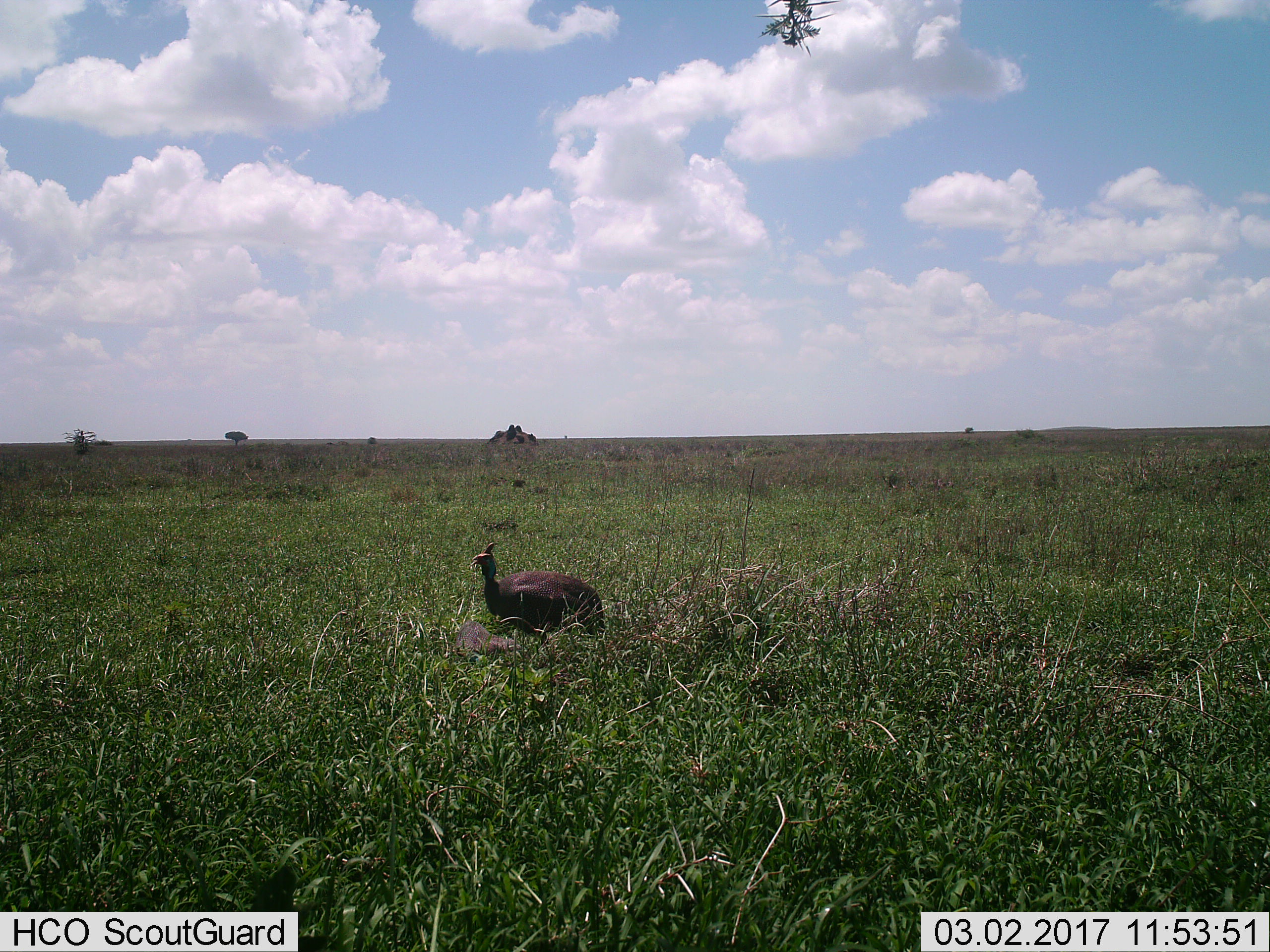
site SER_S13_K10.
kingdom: Animalia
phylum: Chordata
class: Aves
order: Galliformes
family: Numididae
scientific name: Numididae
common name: guineafowl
Guineafowl (Numididae), count 1. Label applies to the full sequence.